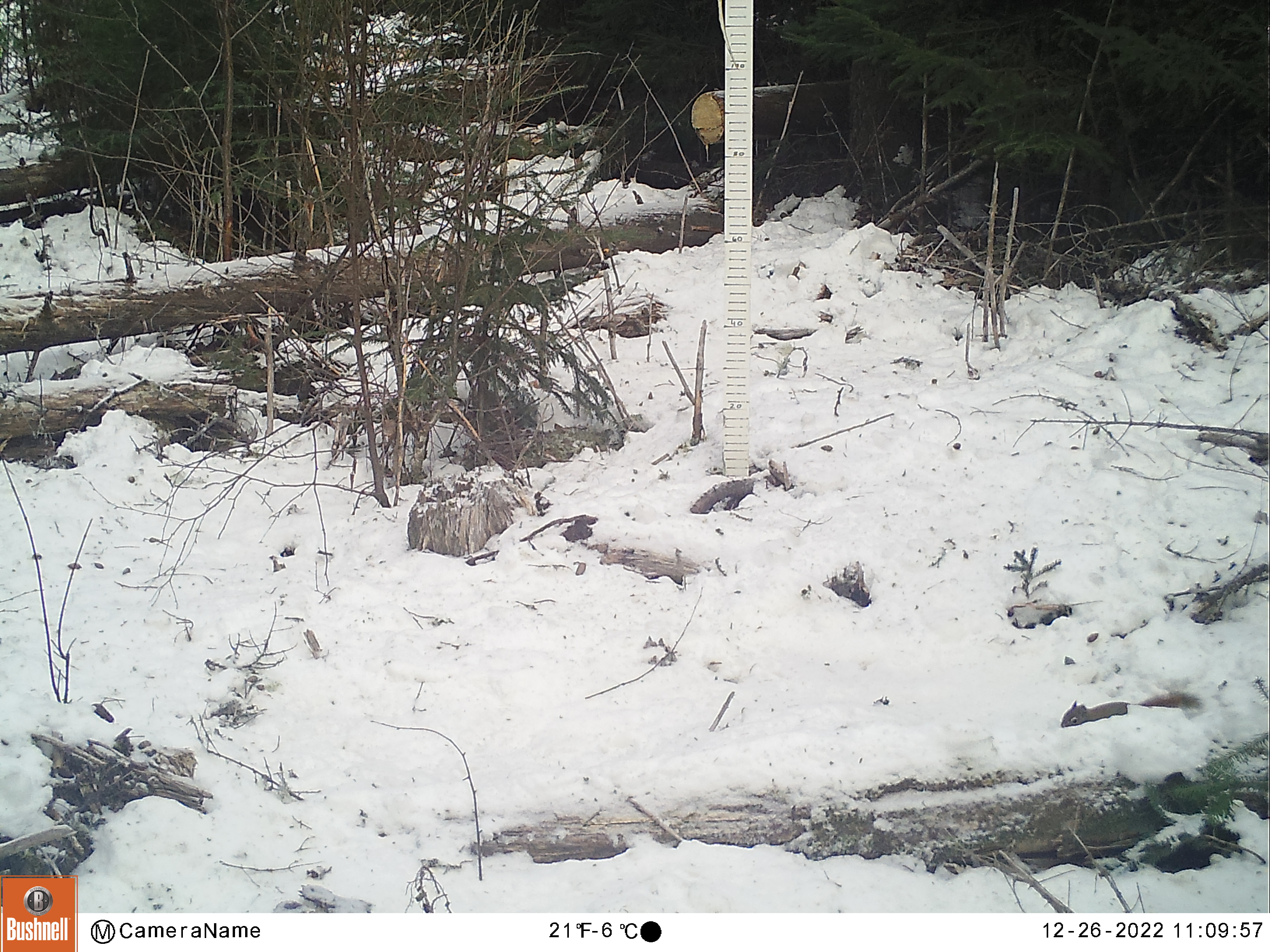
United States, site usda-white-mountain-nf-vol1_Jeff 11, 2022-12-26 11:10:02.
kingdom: Animalia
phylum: Chordata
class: Mammalia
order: Rodentia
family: Sciuridae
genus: Tamiasciurus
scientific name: Tamiasciurus hudsonicus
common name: red squirrel